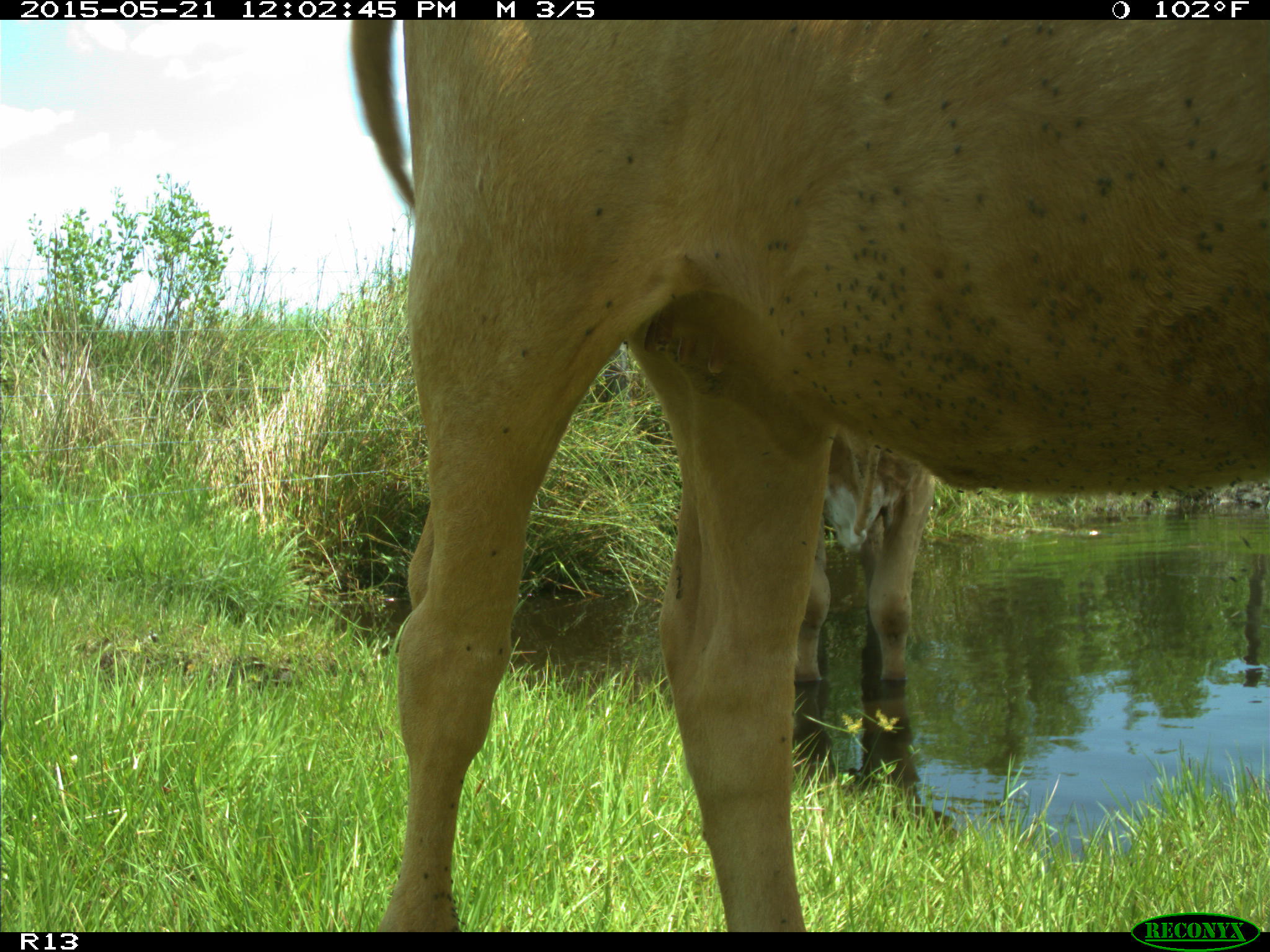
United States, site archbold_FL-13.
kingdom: Animalia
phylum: Chordata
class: Mammalia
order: Artiodactyla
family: Bovidae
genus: Bos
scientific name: Bos taurus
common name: domestic cow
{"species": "Bos taurus (domestic cow)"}